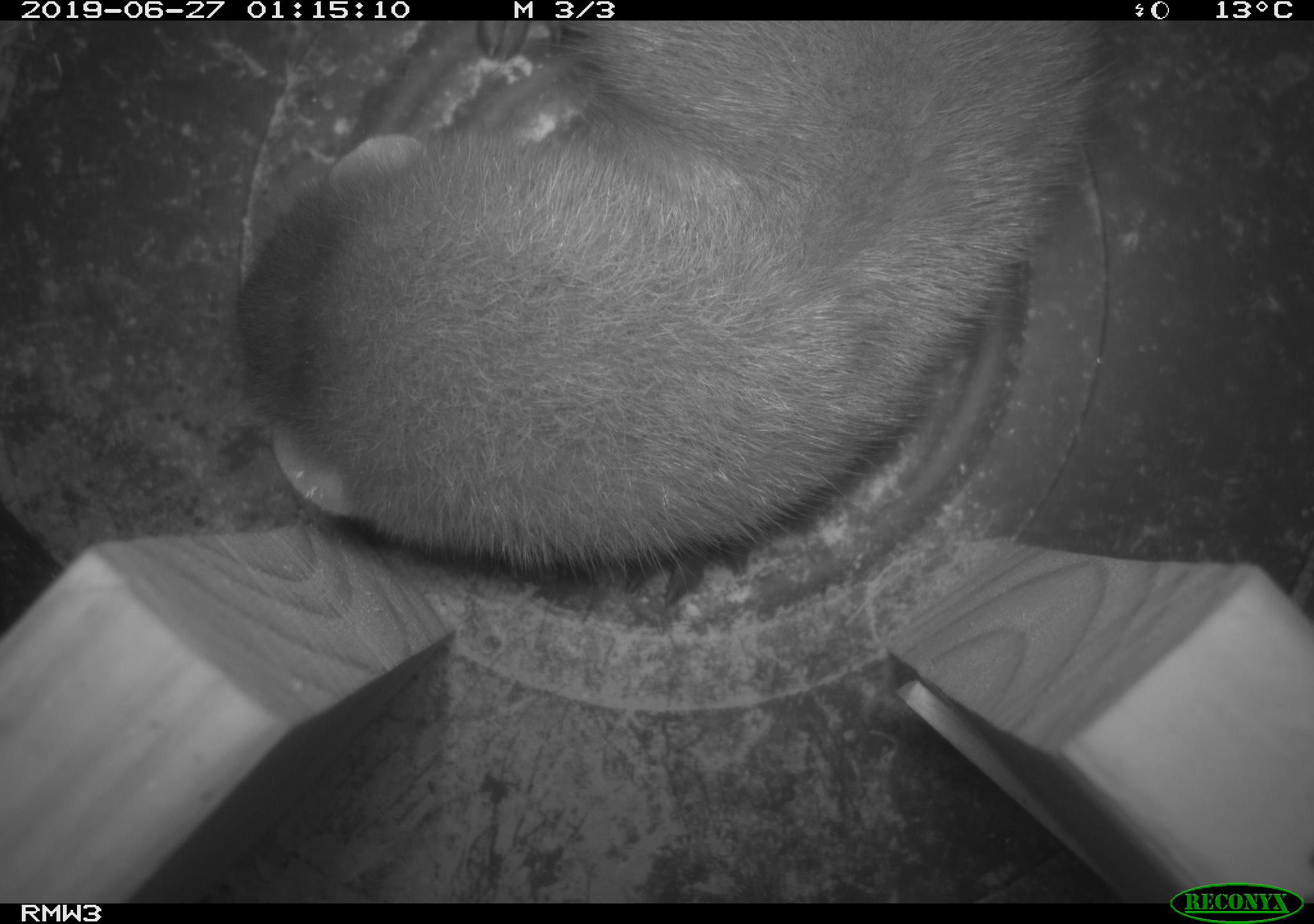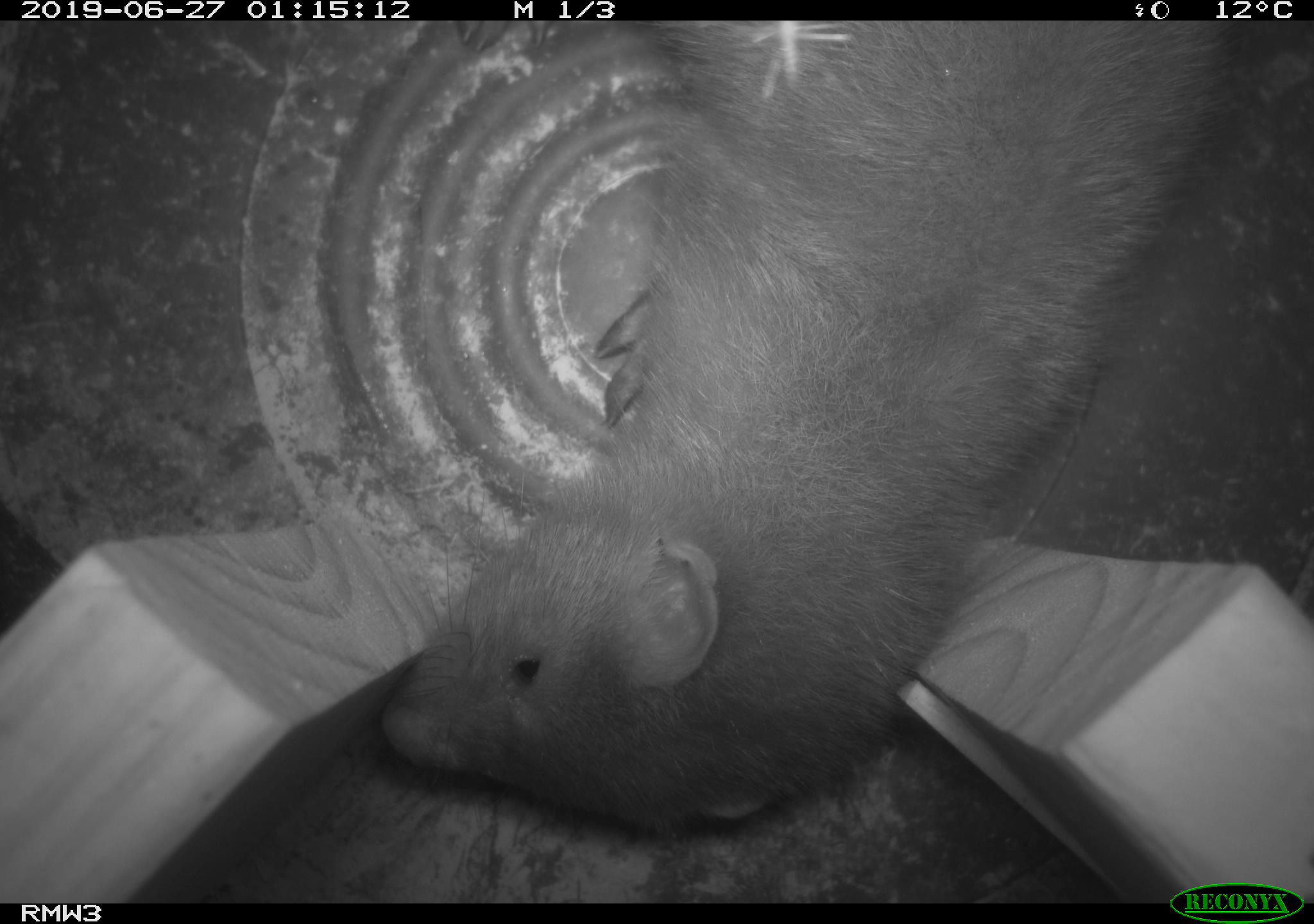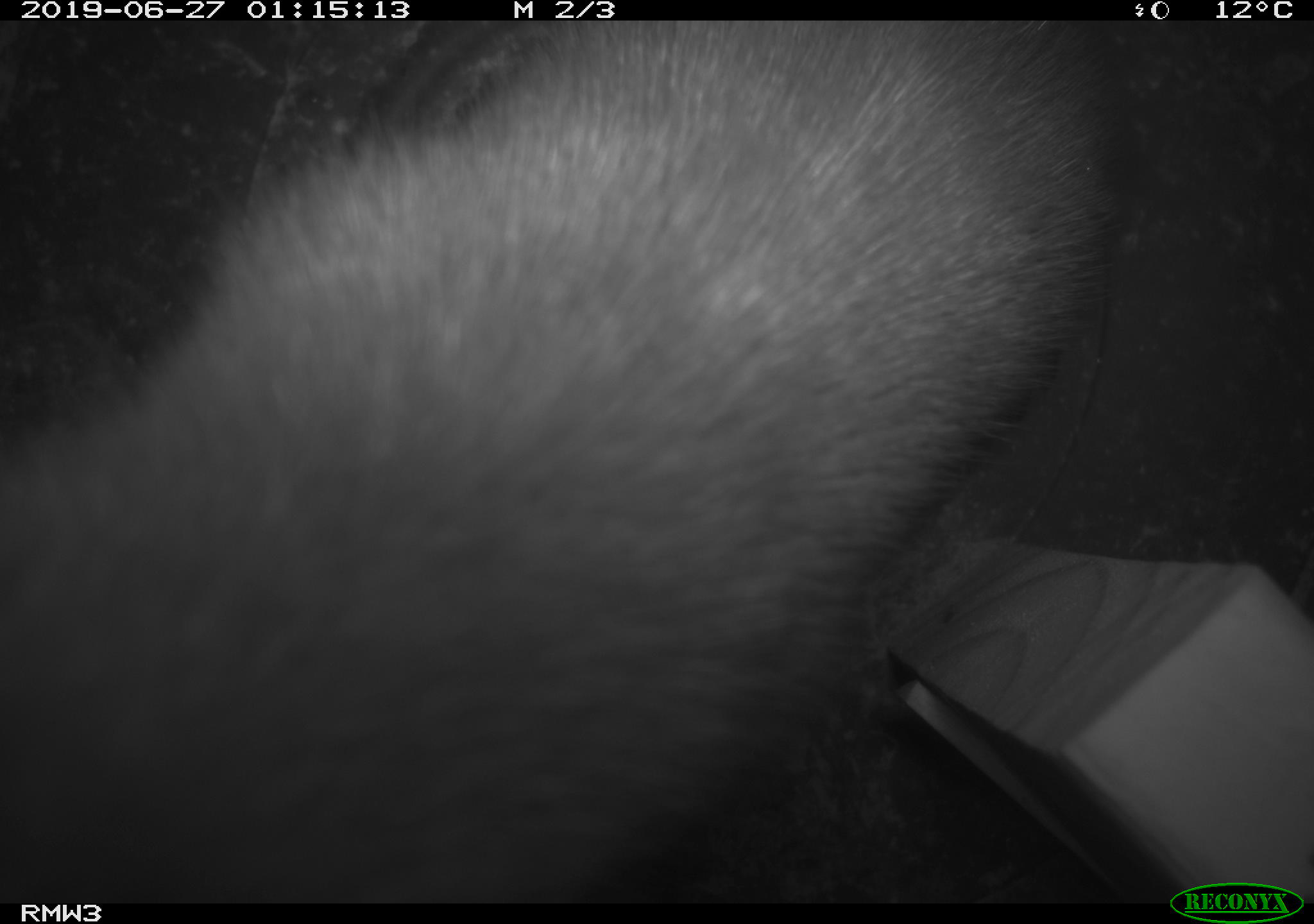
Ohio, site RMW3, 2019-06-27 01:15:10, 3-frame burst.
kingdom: Animalia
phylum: Chordata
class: Mammalia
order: Carnivora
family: Mustelidae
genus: Neogale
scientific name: Neogale vison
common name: american mink